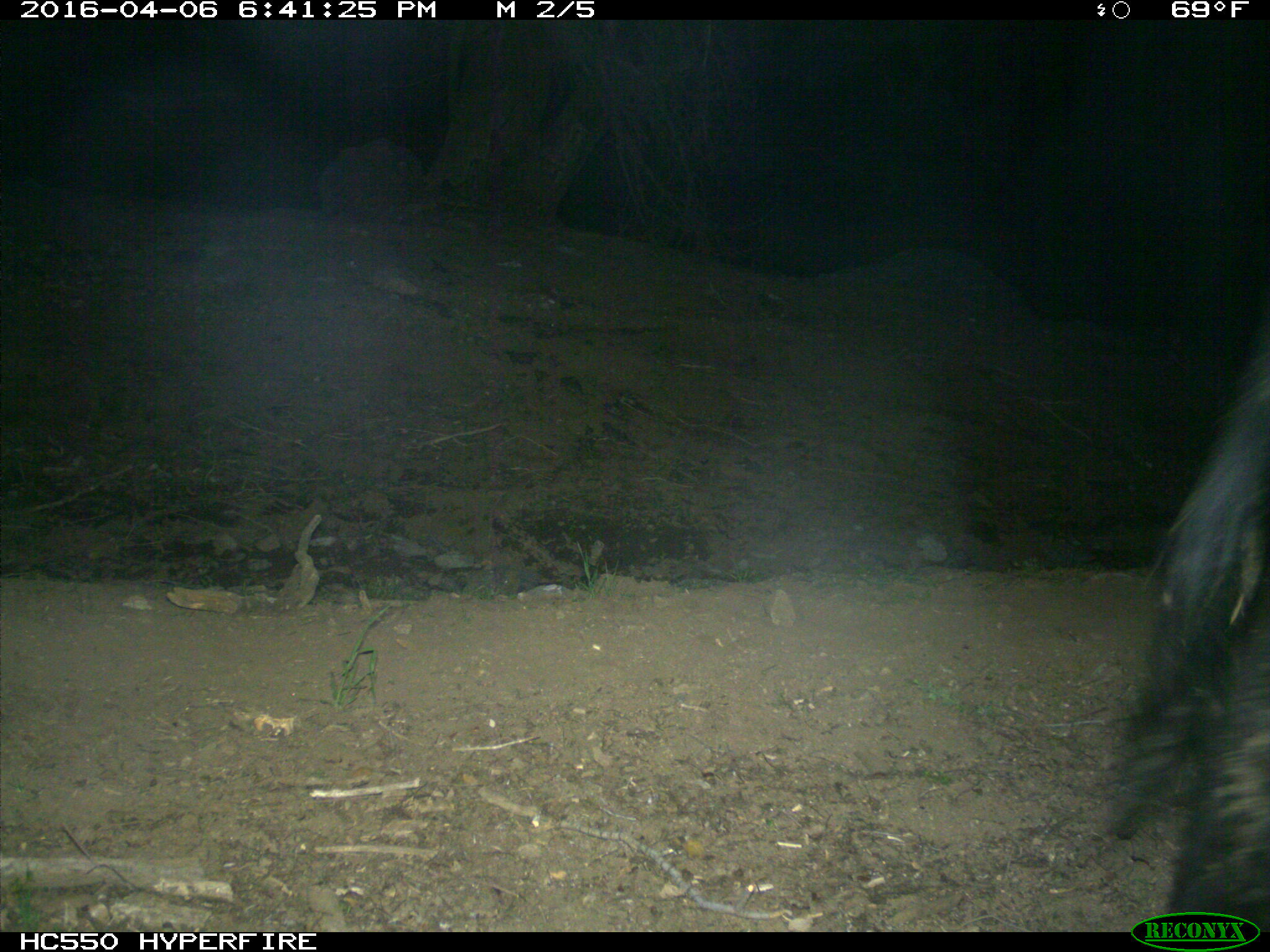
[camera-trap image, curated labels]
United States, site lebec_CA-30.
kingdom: Animalia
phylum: Chordata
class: Mammalia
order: Artiodactyla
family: Bovidae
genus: Bos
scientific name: Bos taurus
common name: domestic cow